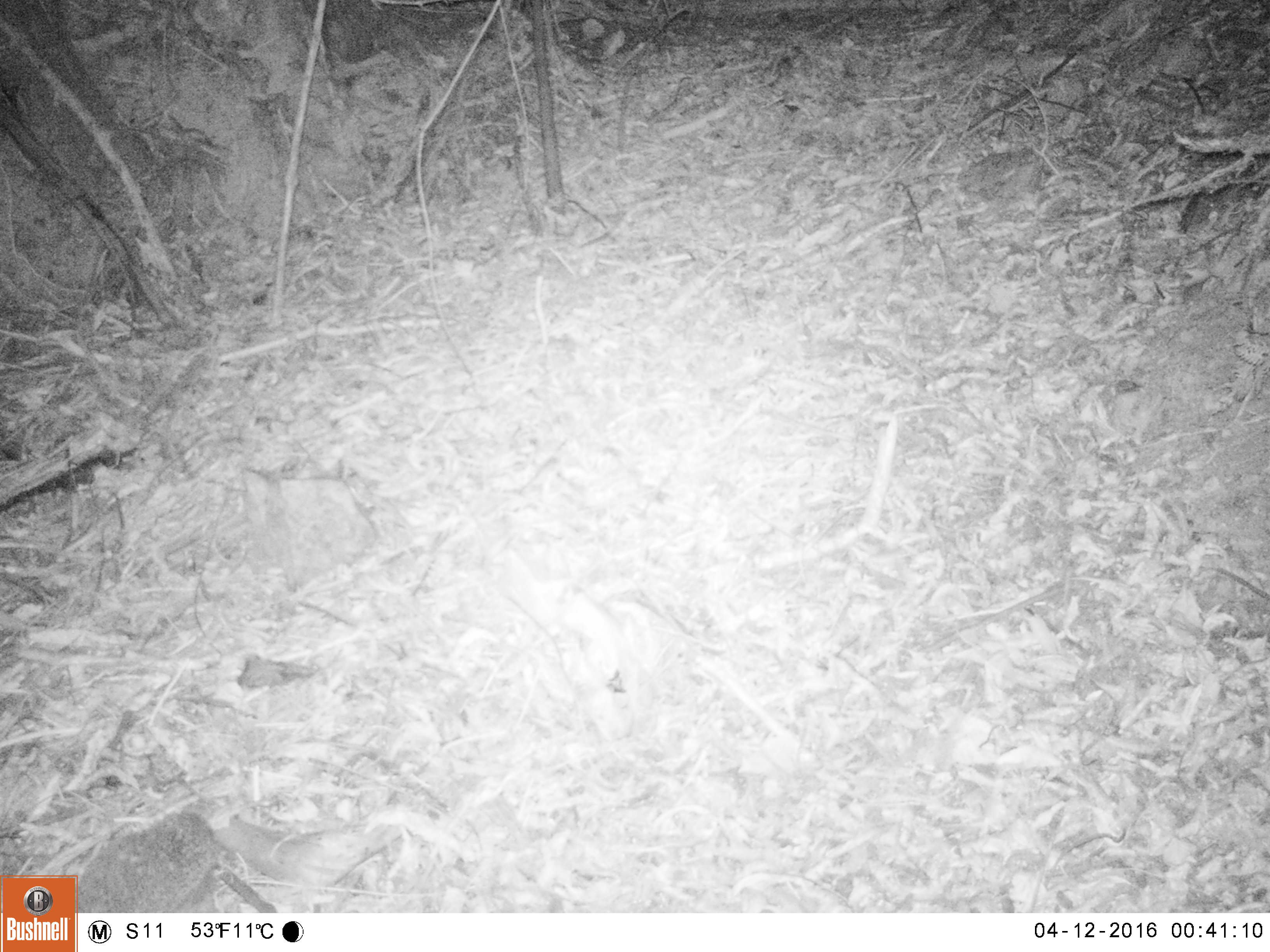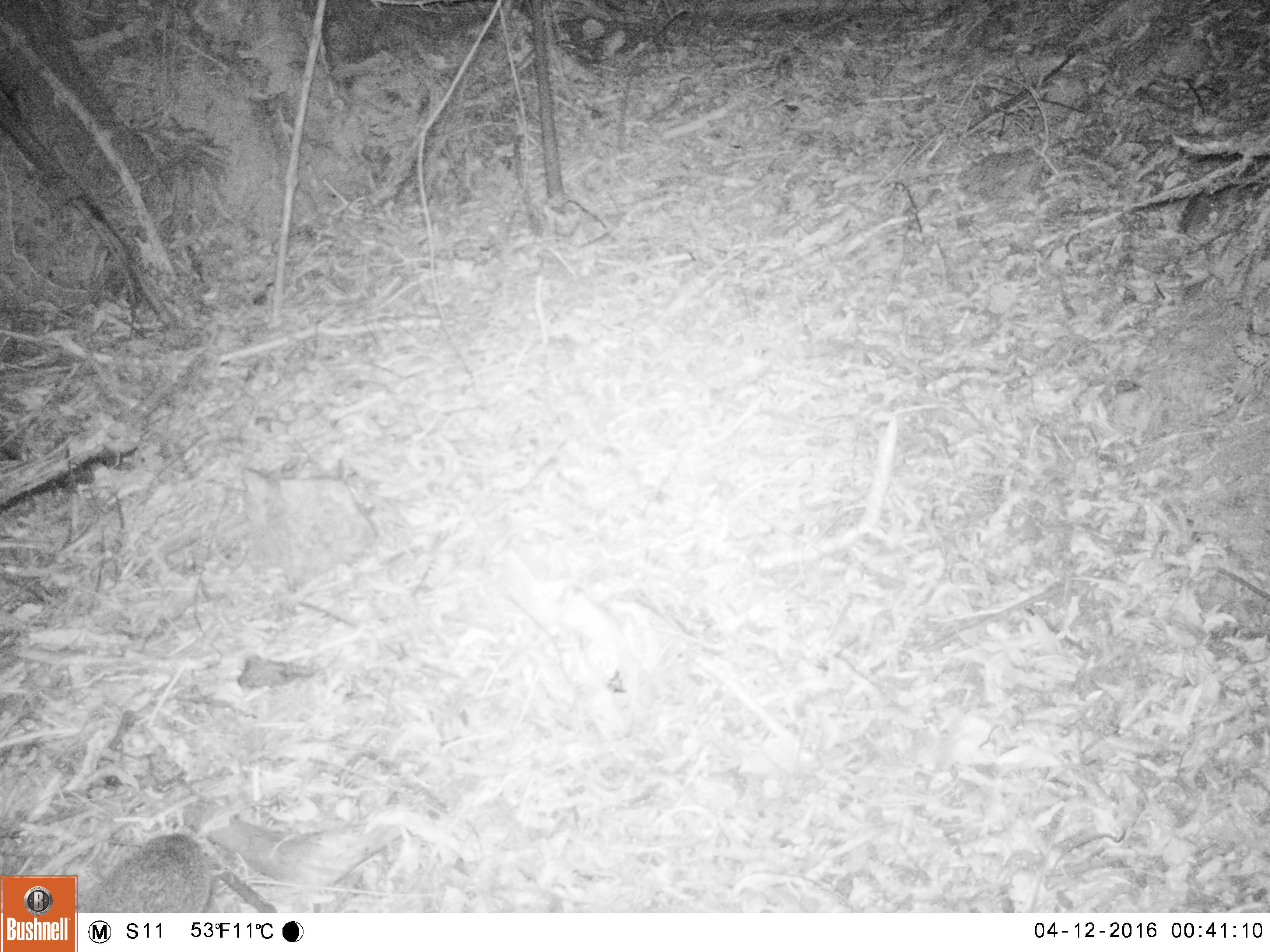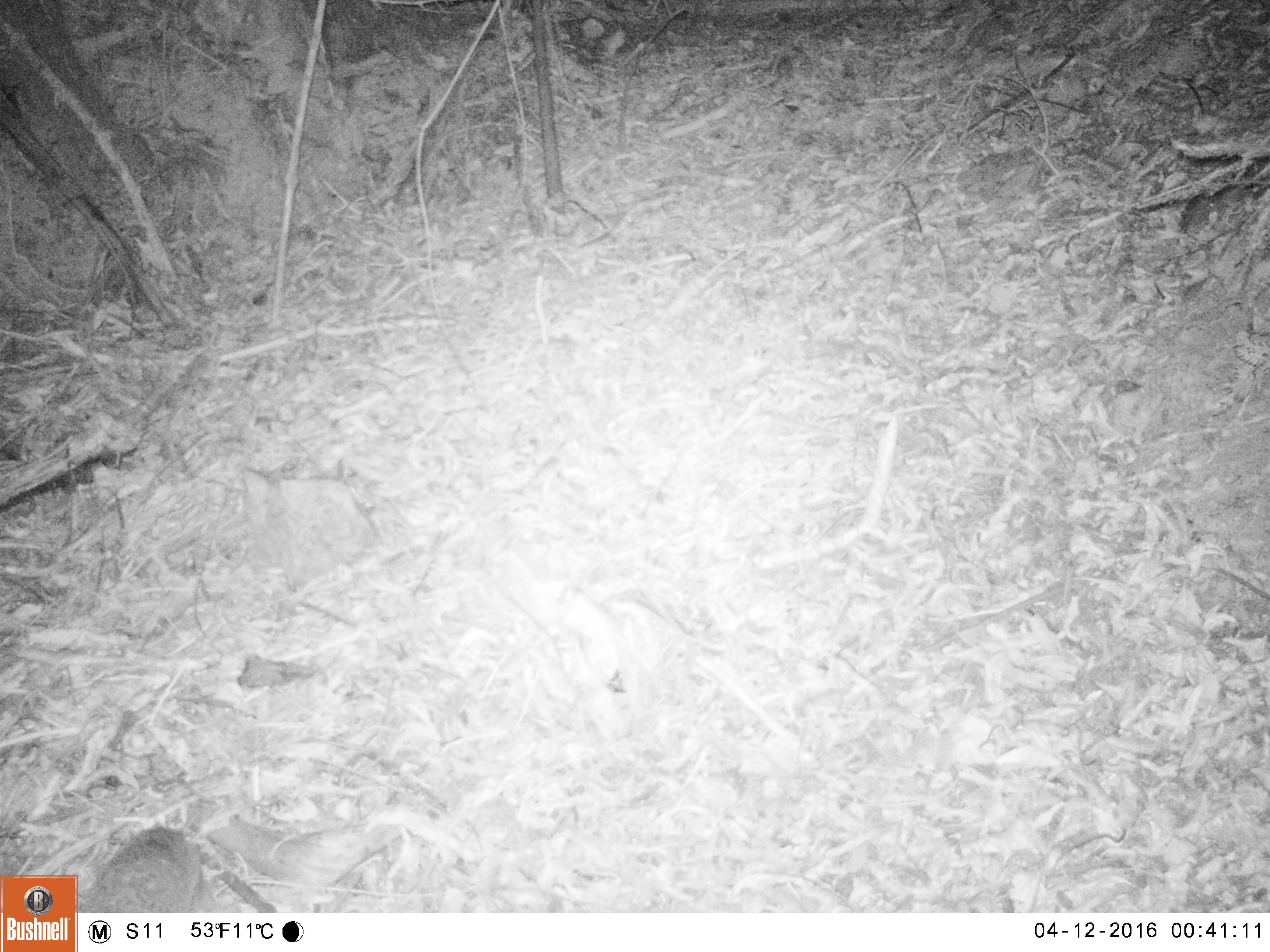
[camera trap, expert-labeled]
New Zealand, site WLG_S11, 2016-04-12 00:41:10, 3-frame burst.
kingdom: Animalia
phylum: Chordata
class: Mammalia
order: Eulipotyphla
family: Erinaceidae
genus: Erinaceus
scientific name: Erinaceus europaeus europaeus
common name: european hedgehog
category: hedgehog